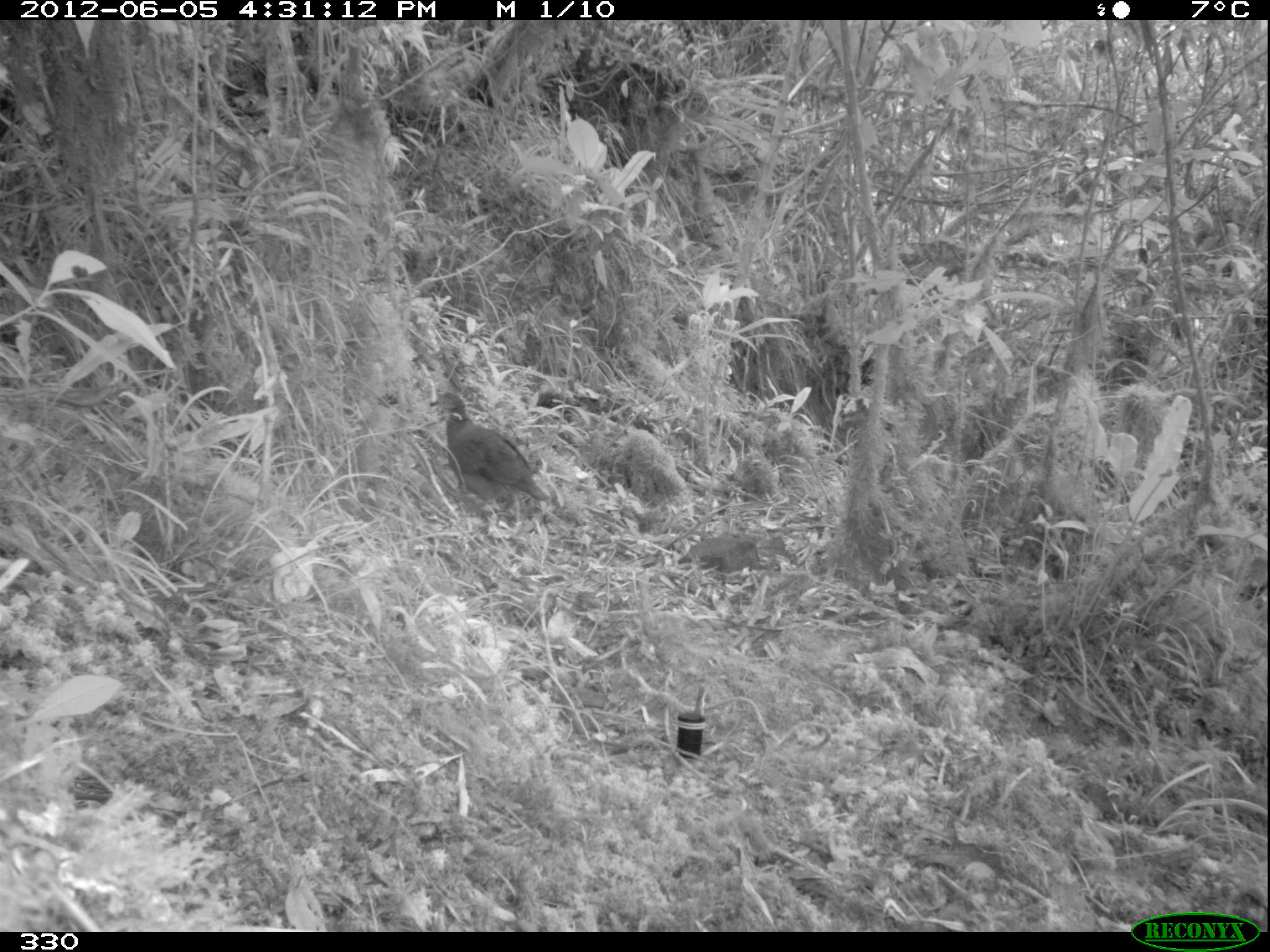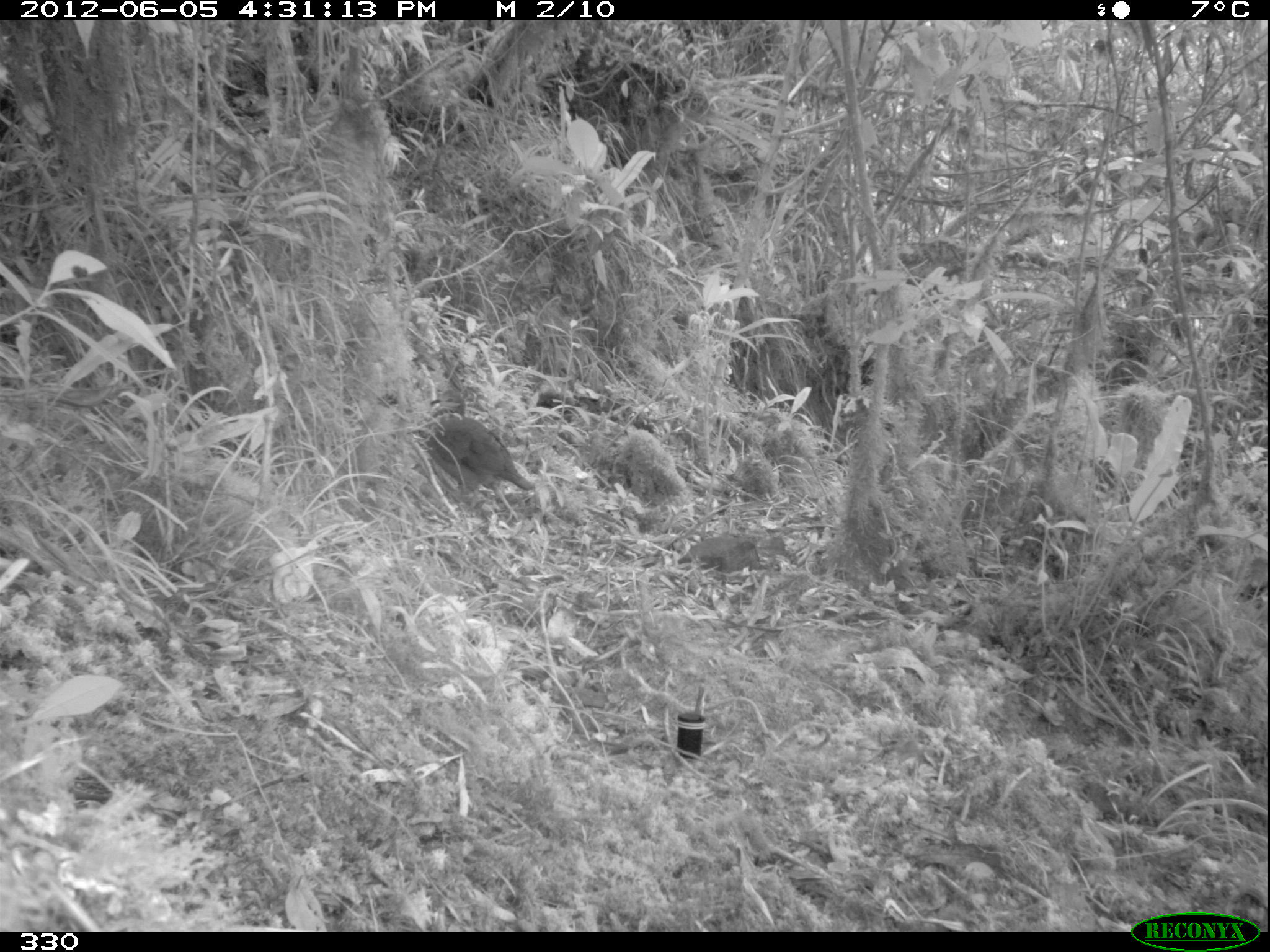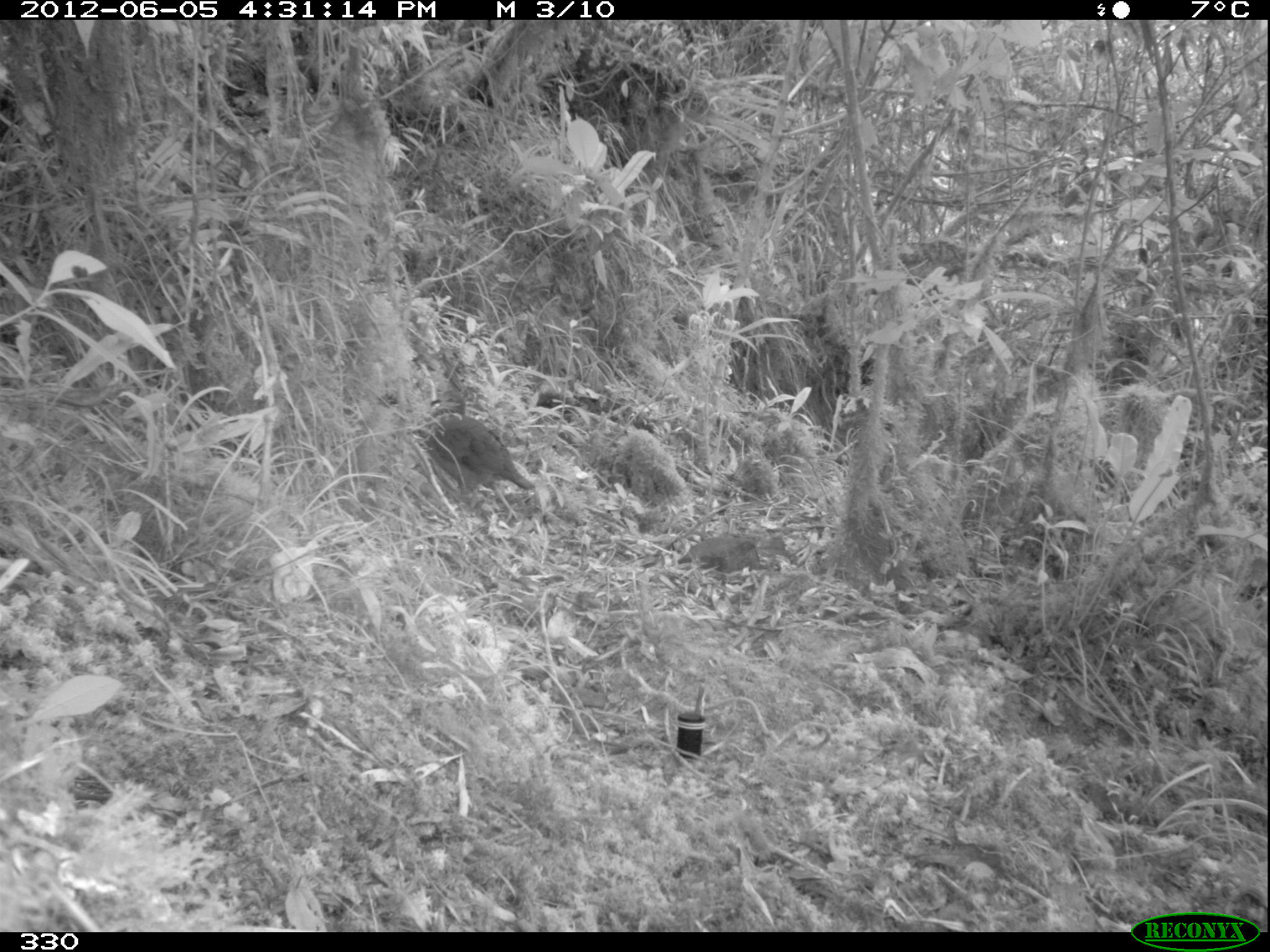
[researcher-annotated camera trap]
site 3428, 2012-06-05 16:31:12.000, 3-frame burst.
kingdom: Animalia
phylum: Chordata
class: Aves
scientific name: Aves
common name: bird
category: unknown bird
Unknown bird (bird) (Aves).